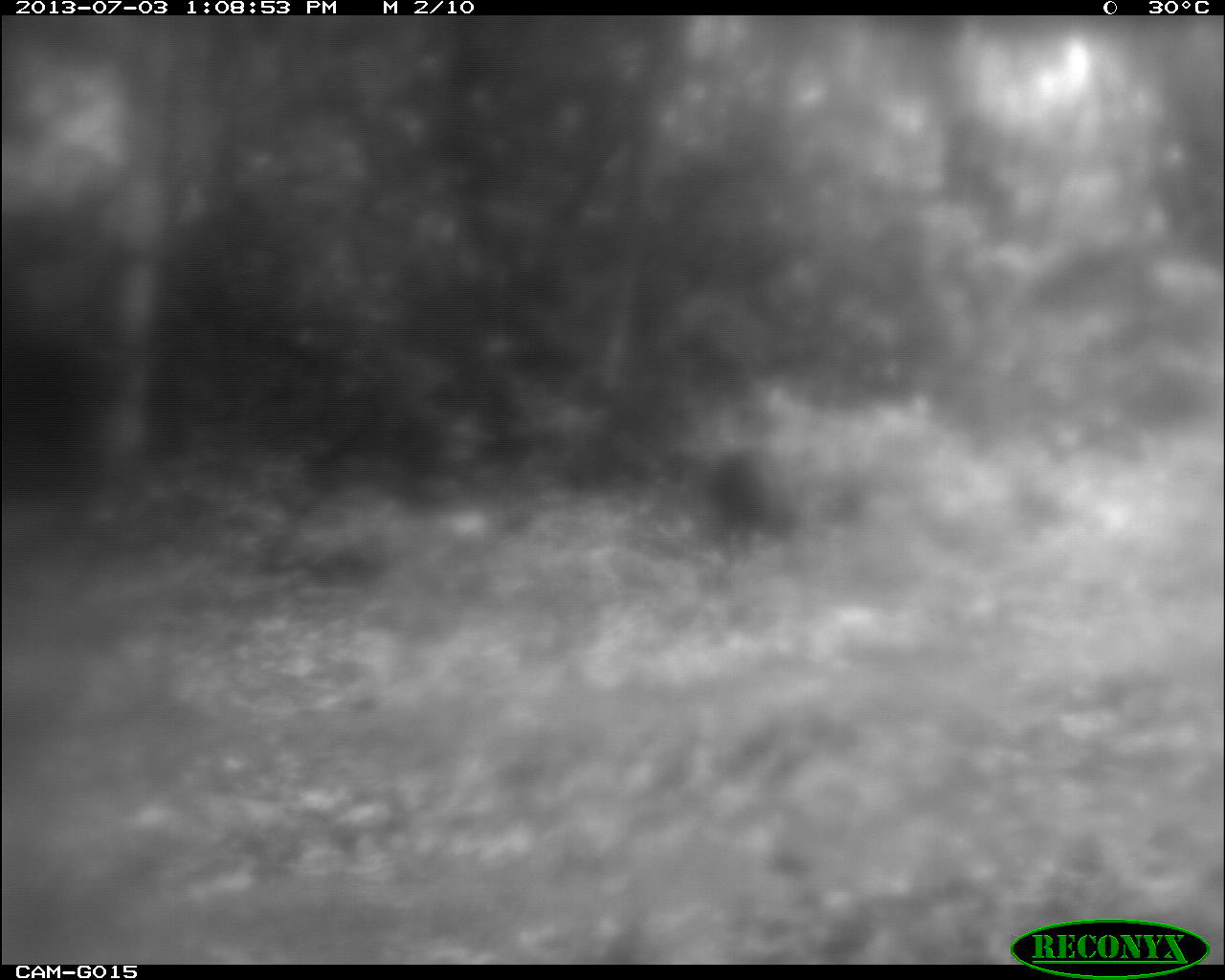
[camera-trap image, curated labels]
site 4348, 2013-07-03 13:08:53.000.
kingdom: Animalia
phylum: Chordata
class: Aves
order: Galliformes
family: Phasianidae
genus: Meleagris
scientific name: Meleagris ocellata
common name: ocellated turkey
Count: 1.